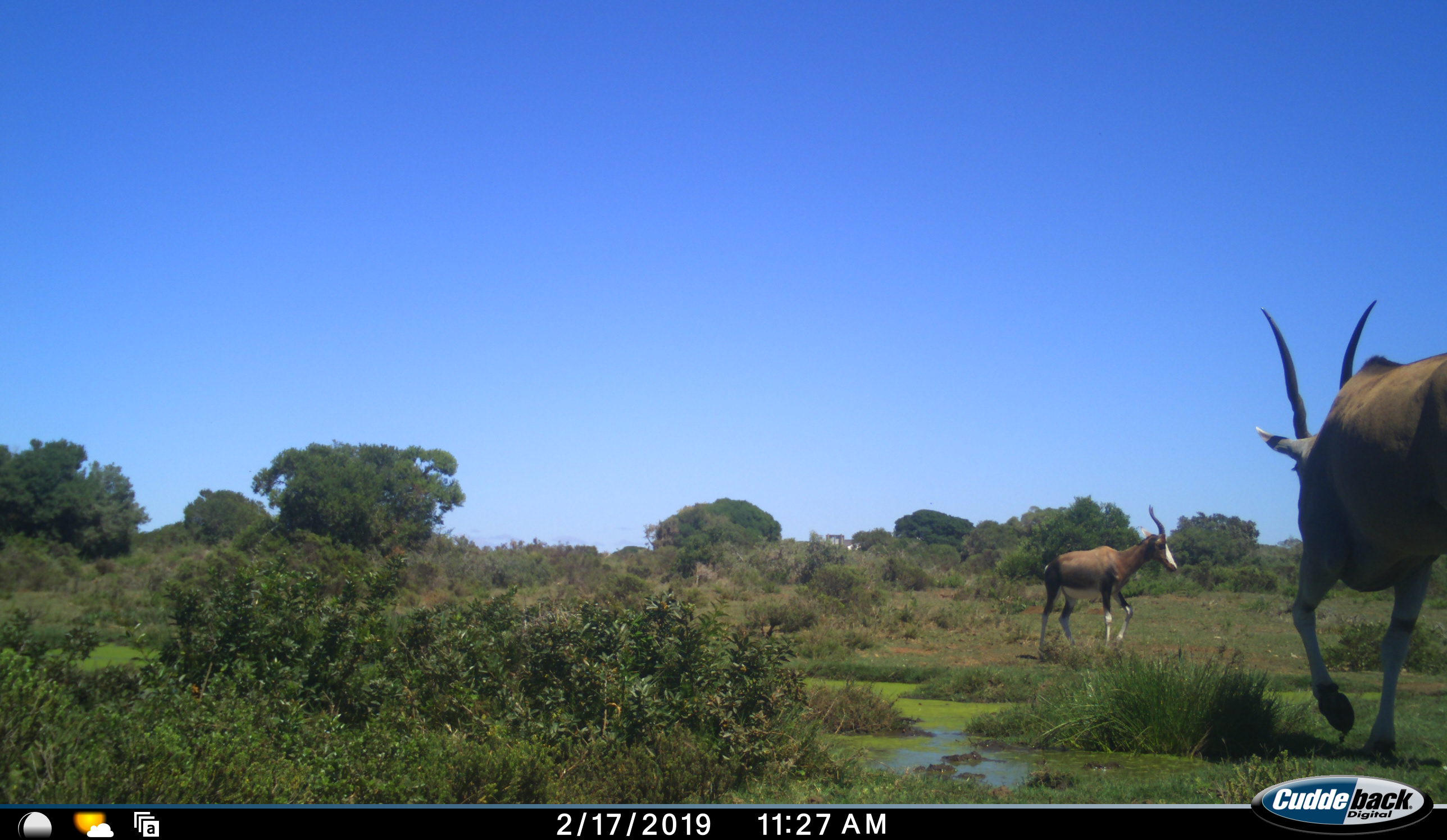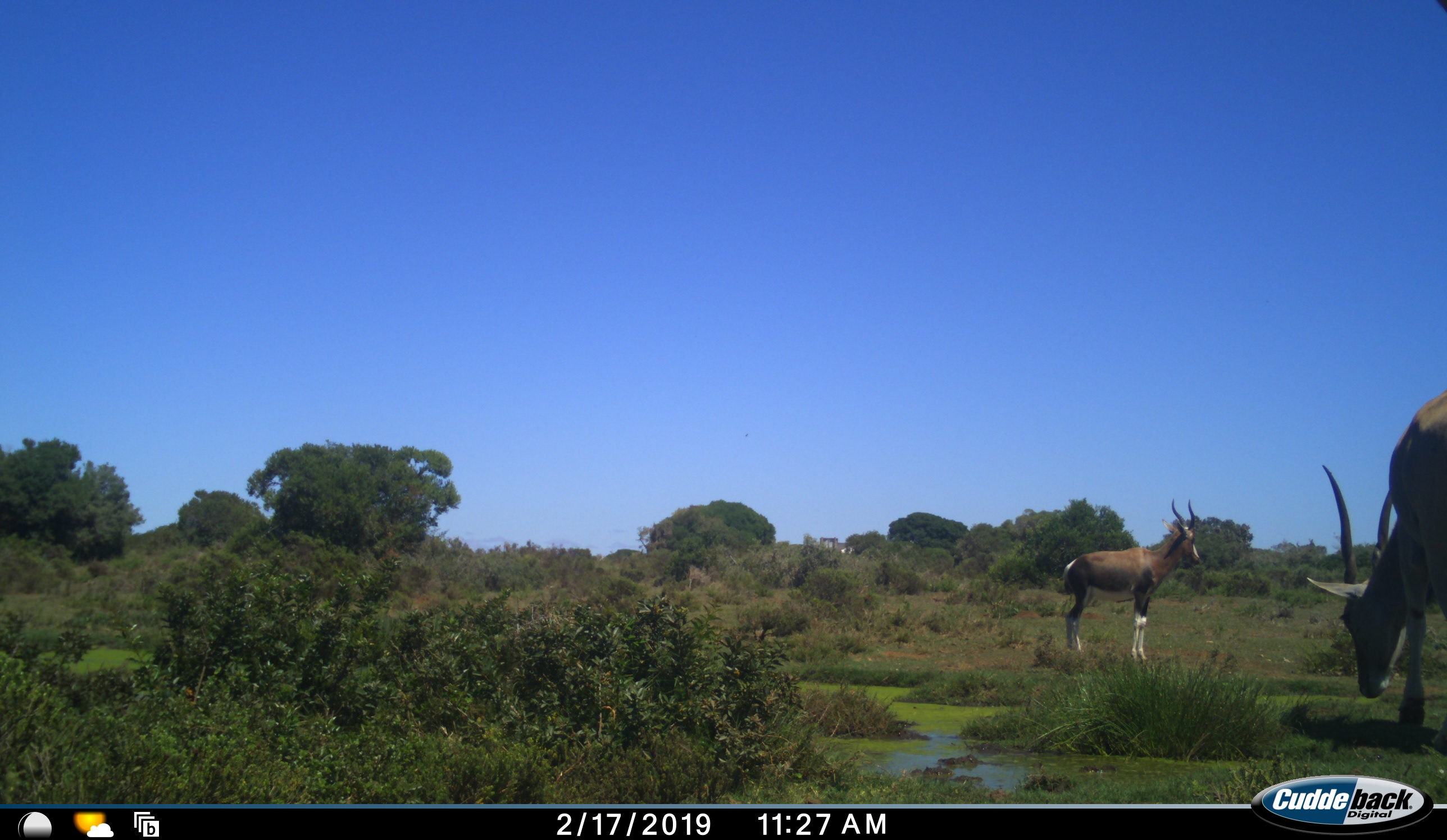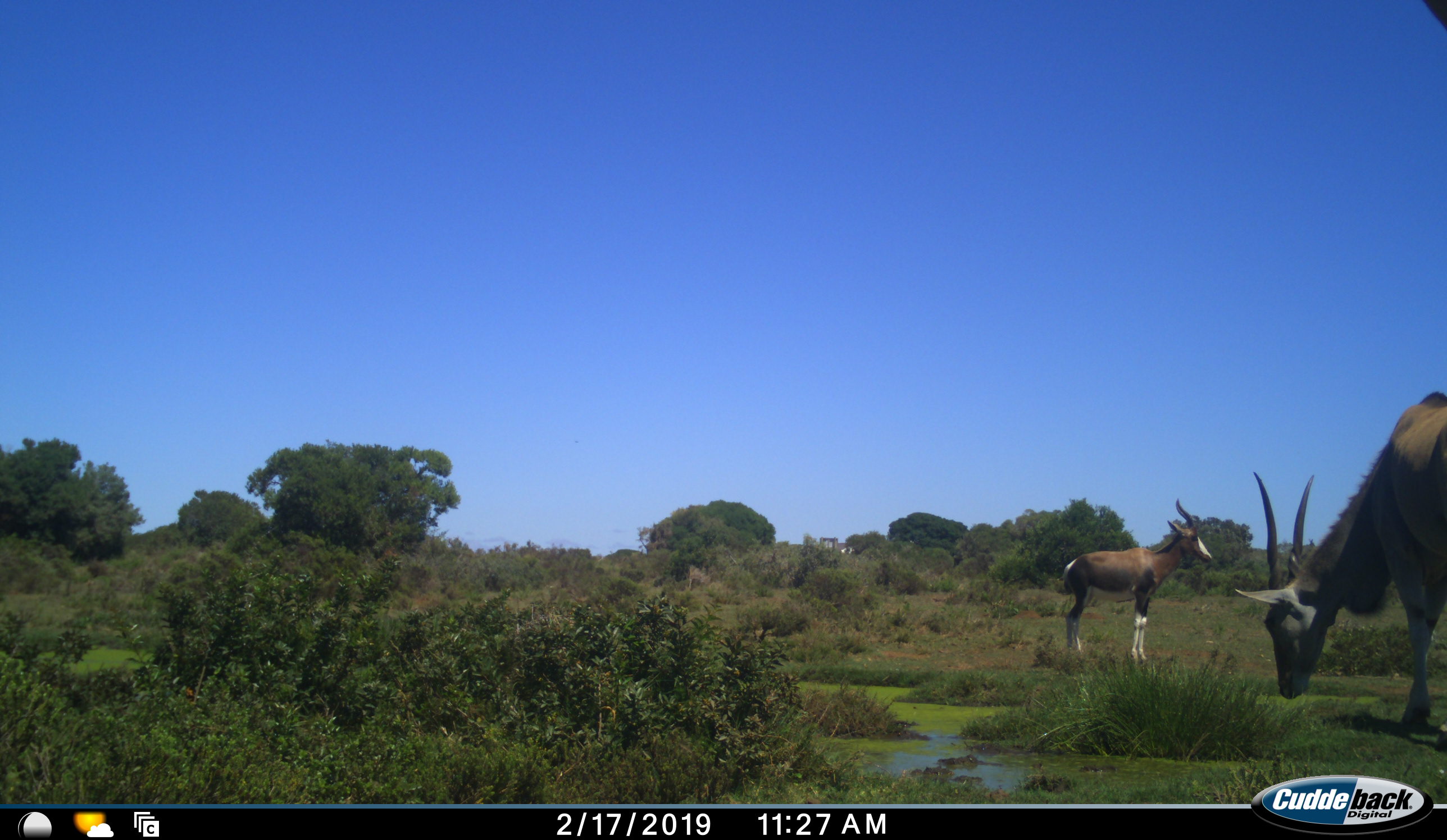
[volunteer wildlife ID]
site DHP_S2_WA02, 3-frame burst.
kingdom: Animalia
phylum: Chordata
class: Mammalia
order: Artiodactyla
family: Bovidae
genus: Damaliscus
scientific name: Damaliscus pygargus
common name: bontebok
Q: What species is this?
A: Bontebok (Damaliscus pygargus).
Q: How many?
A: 1.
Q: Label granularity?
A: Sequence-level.